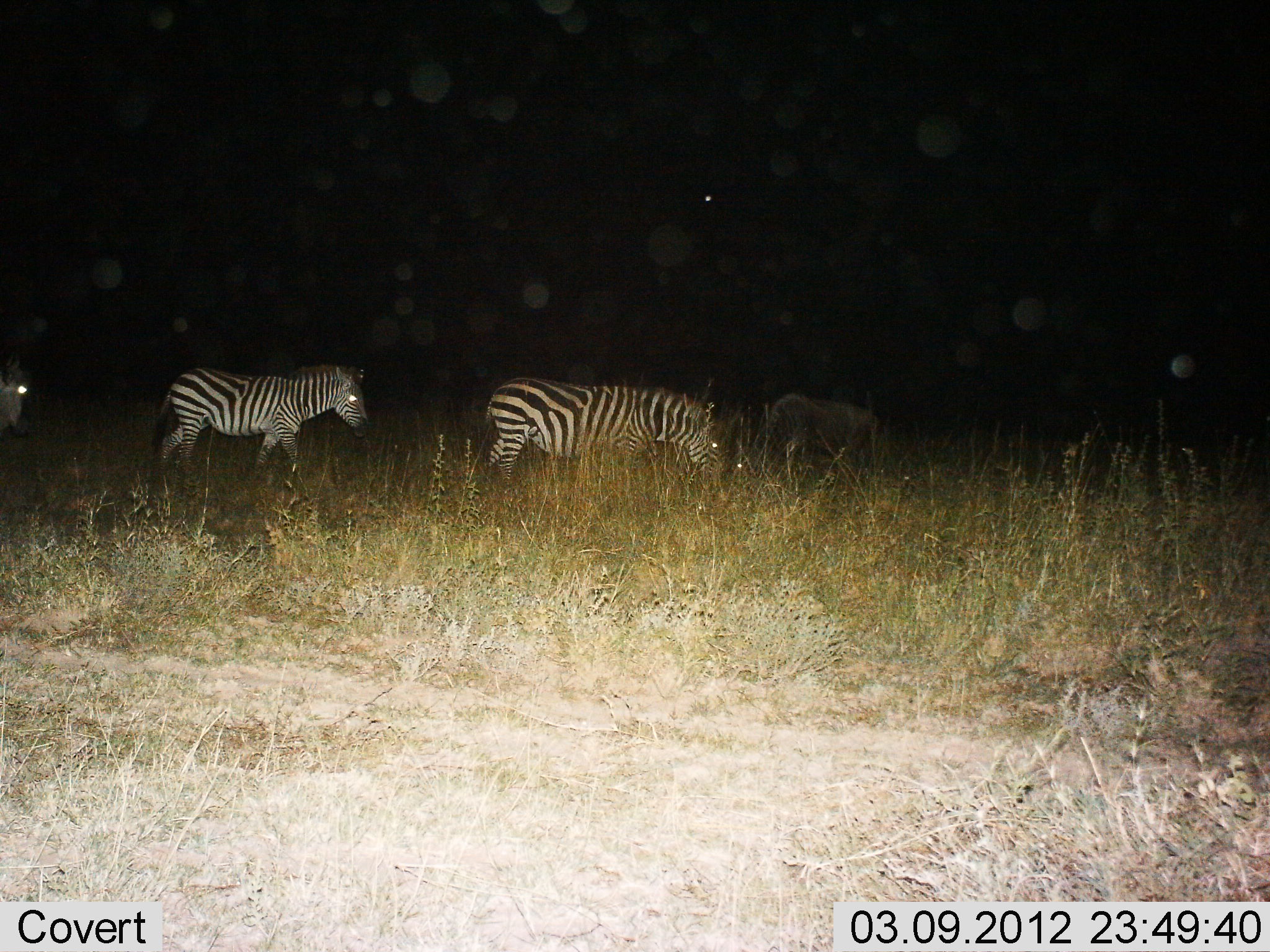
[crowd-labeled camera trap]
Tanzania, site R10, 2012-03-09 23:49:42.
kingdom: Animalia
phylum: Chordata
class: Mammalia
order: Perissodactyla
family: Equidae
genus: Equus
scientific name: Equus quagga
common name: plains zebra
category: zebra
Zebra (plains zebra) (Equus quagga), count 3. Behavior (volunteer vote fractions): standing 6%, resting 0%, moving 91%, interacting 0%. Young present (vote fraction): 0%. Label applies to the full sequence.